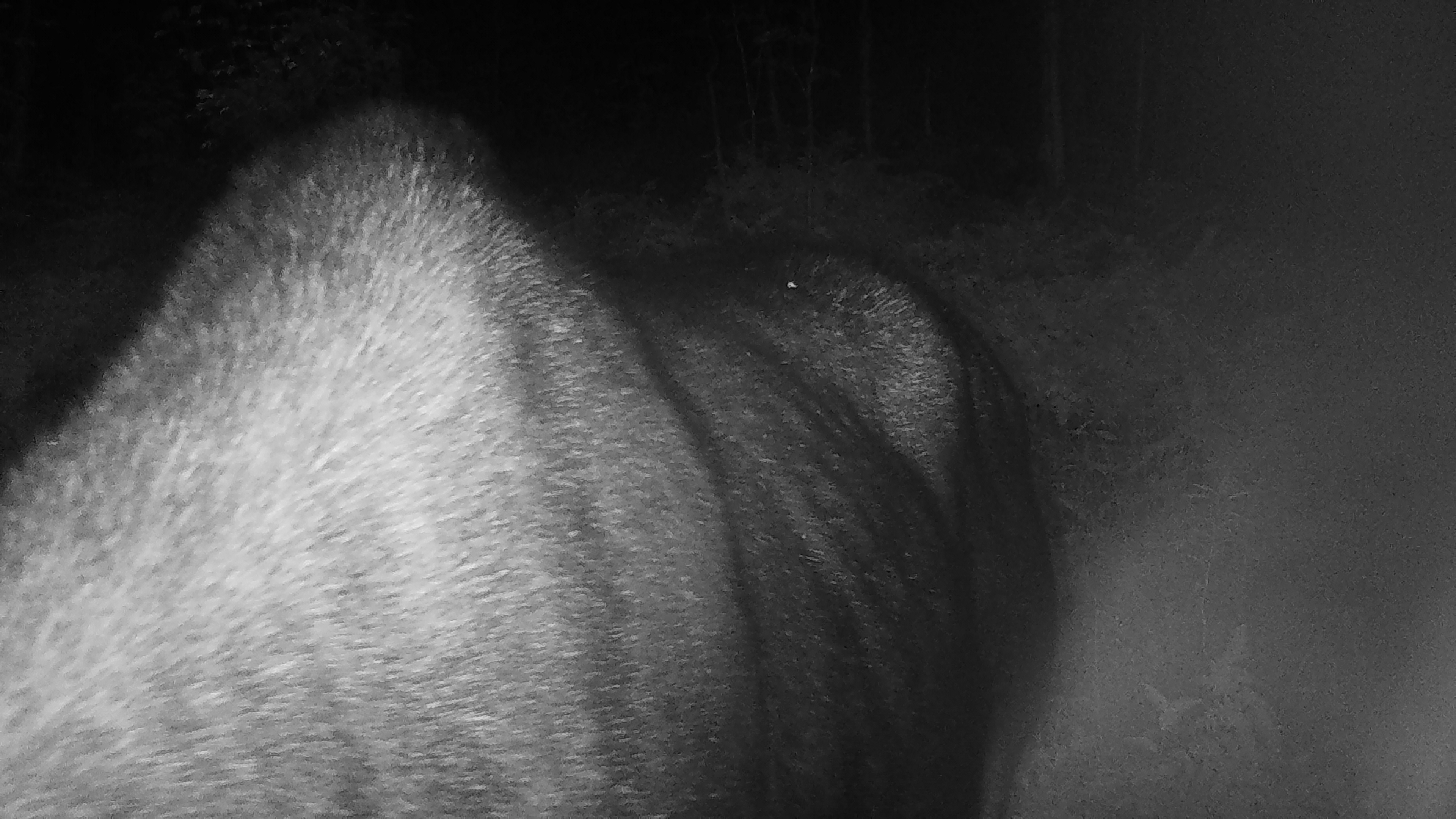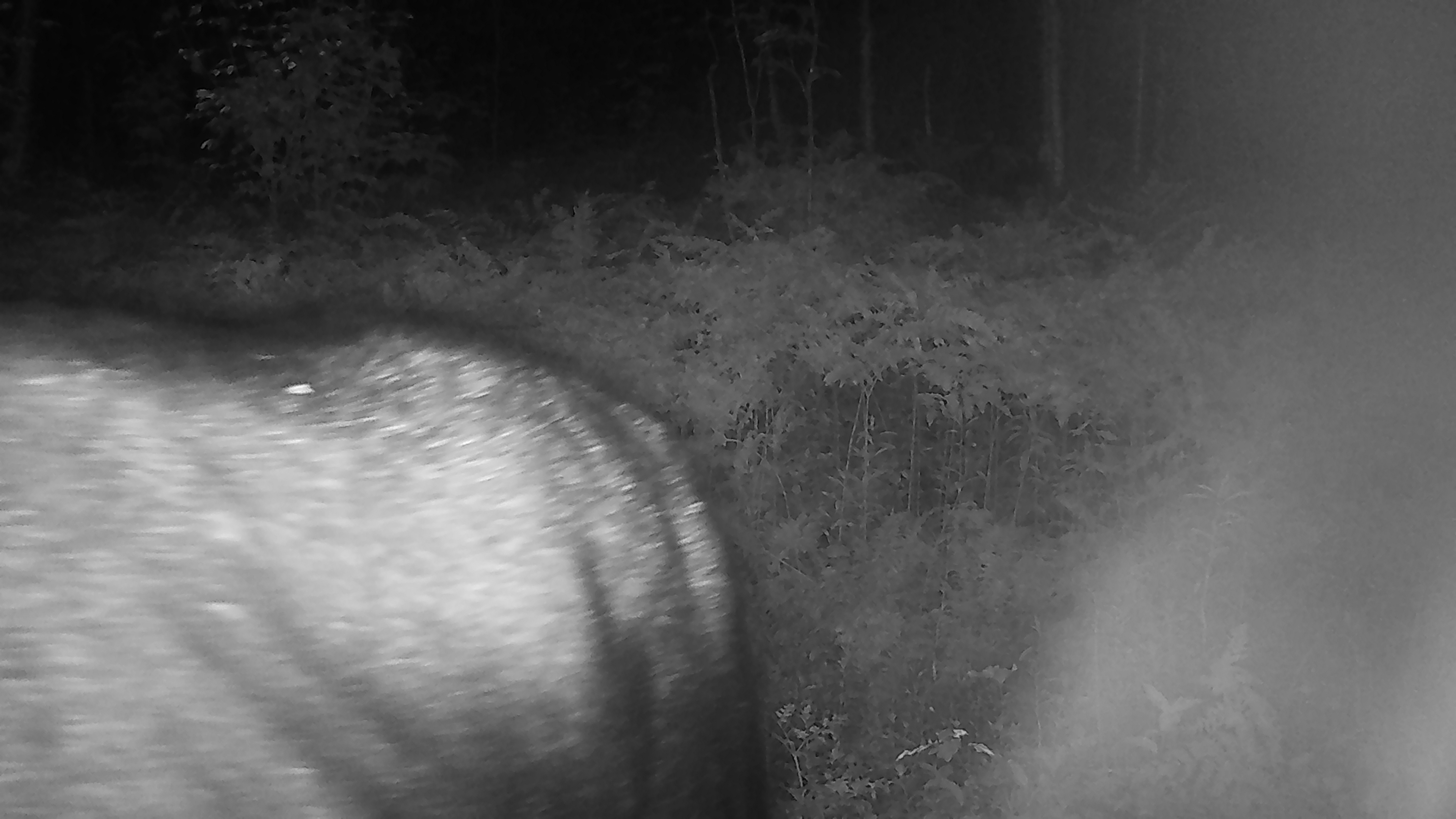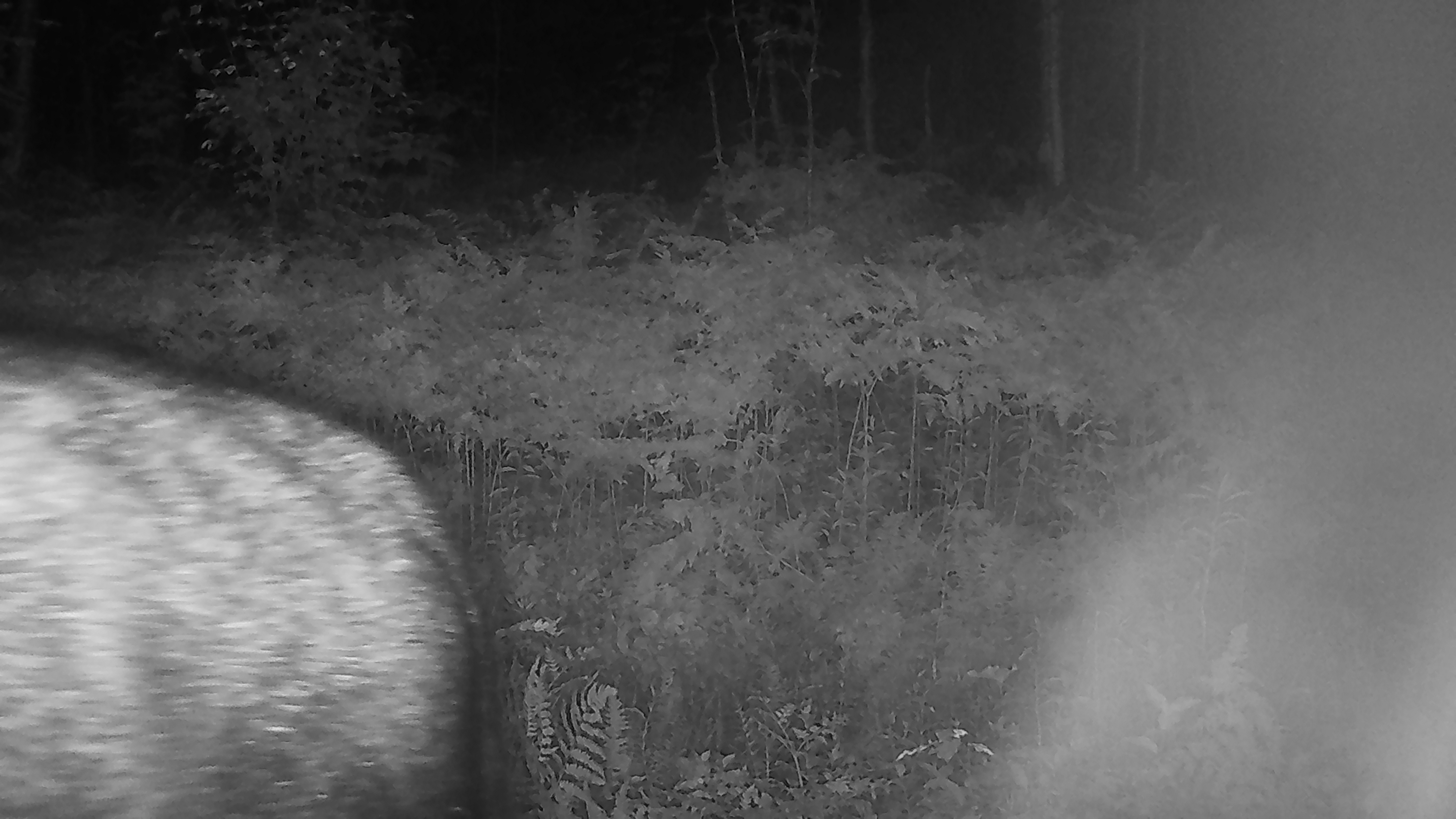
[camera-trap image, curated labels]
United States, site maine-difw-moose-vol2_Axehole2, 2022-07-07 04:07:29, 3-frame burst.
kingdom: Animalia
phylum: Chordata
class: Mammalia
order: Artiodactyla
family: Cervidae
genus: Alces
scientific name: Alces alces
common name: moose